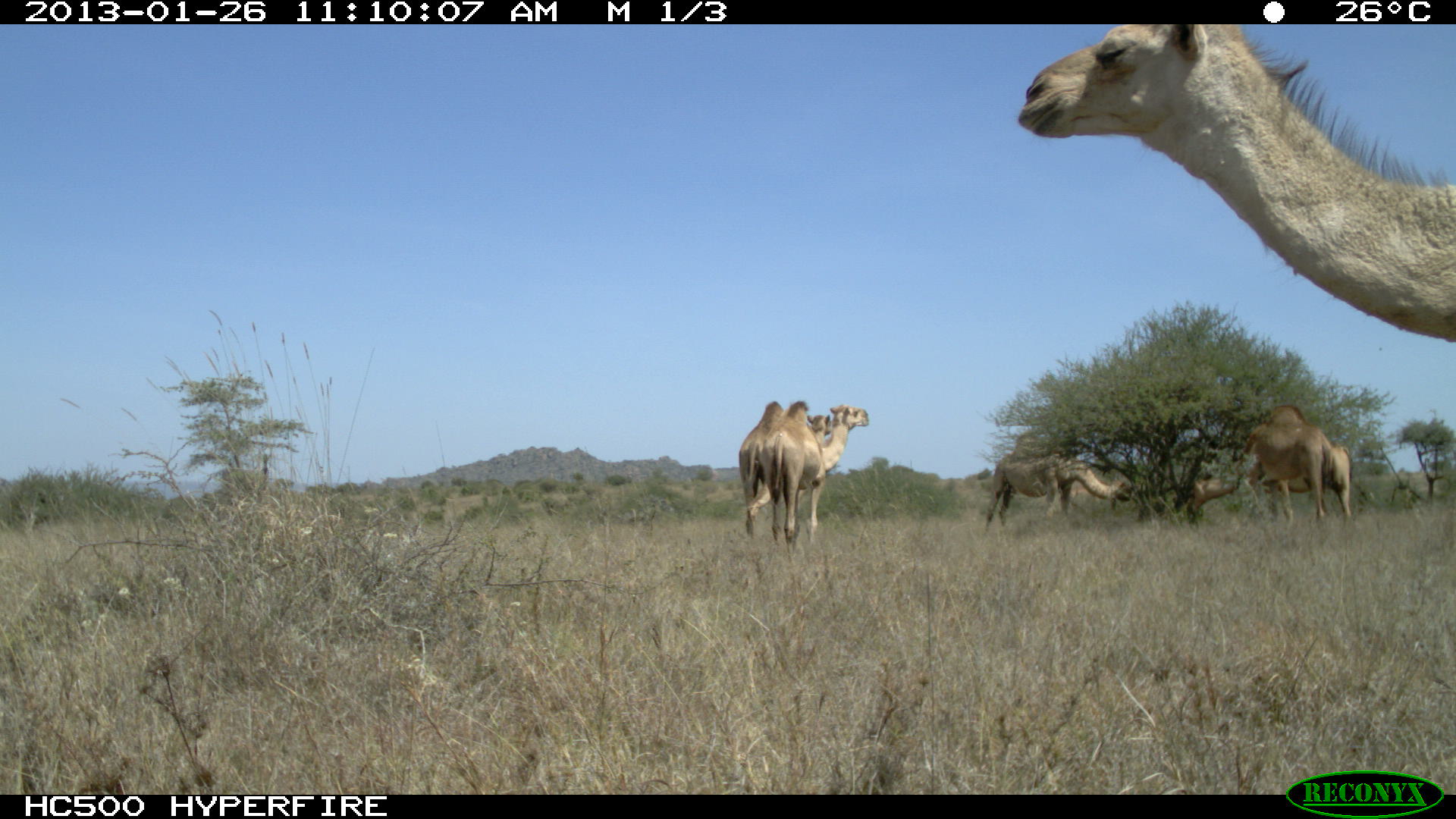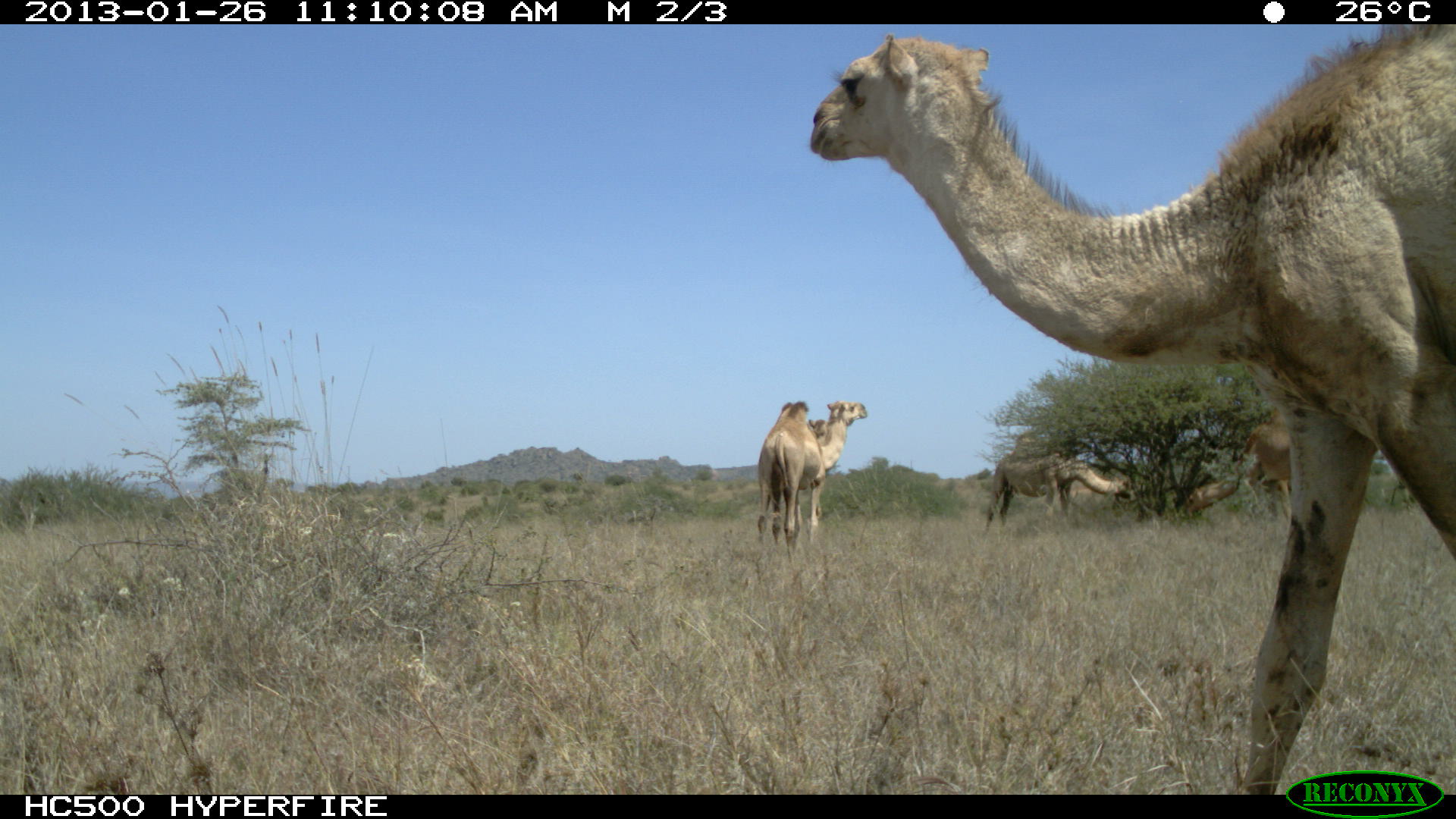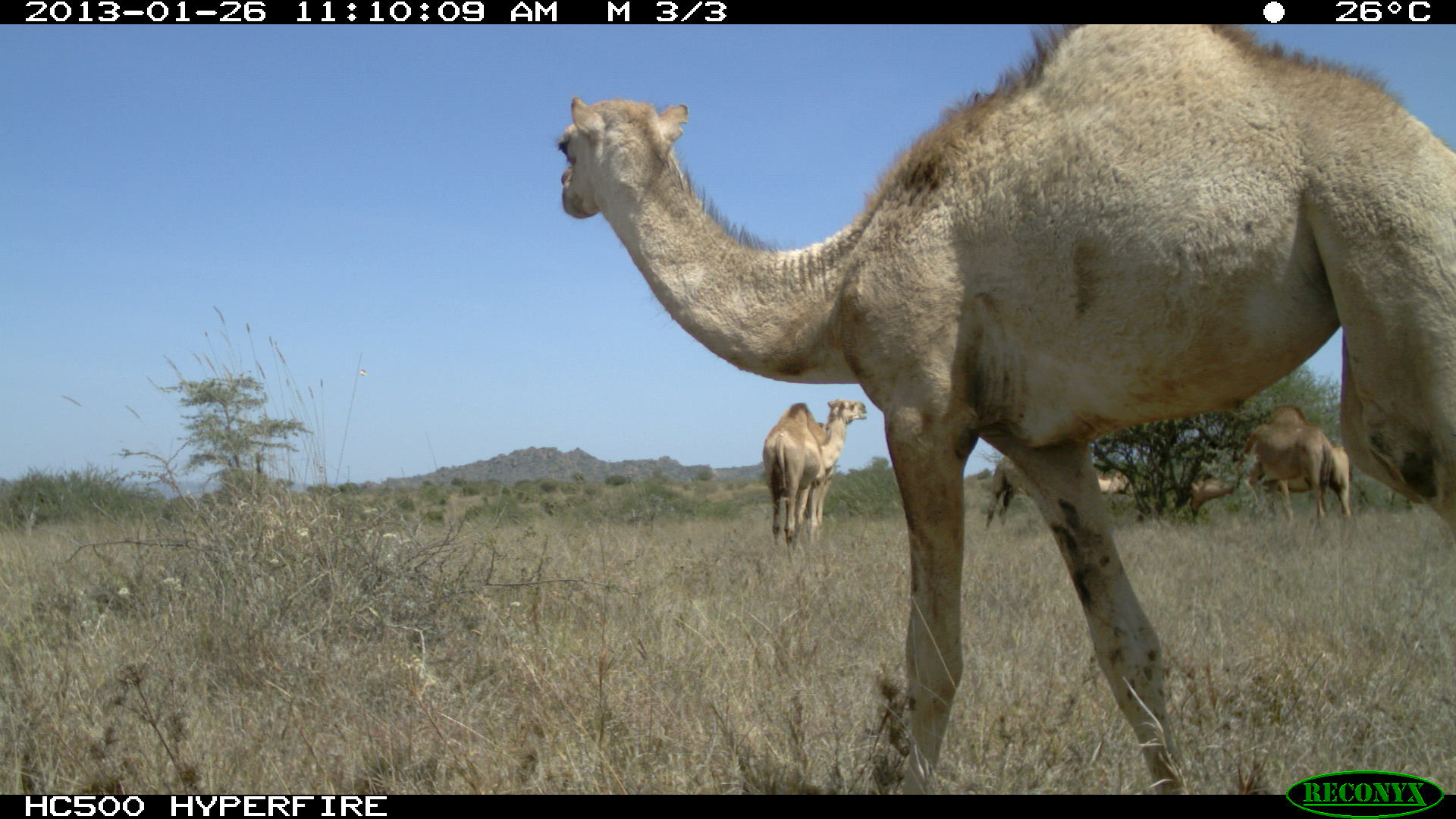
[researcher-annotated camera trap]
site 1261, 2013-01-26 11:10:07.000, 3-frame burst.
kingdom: Animalia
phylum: Chordata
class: Mammalia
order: Artiodactyla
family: Camelidae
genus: Camelus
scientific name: Camelus dromedarius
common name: dromedary camel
Camelus dromedarius (dromedary camel), count 6.